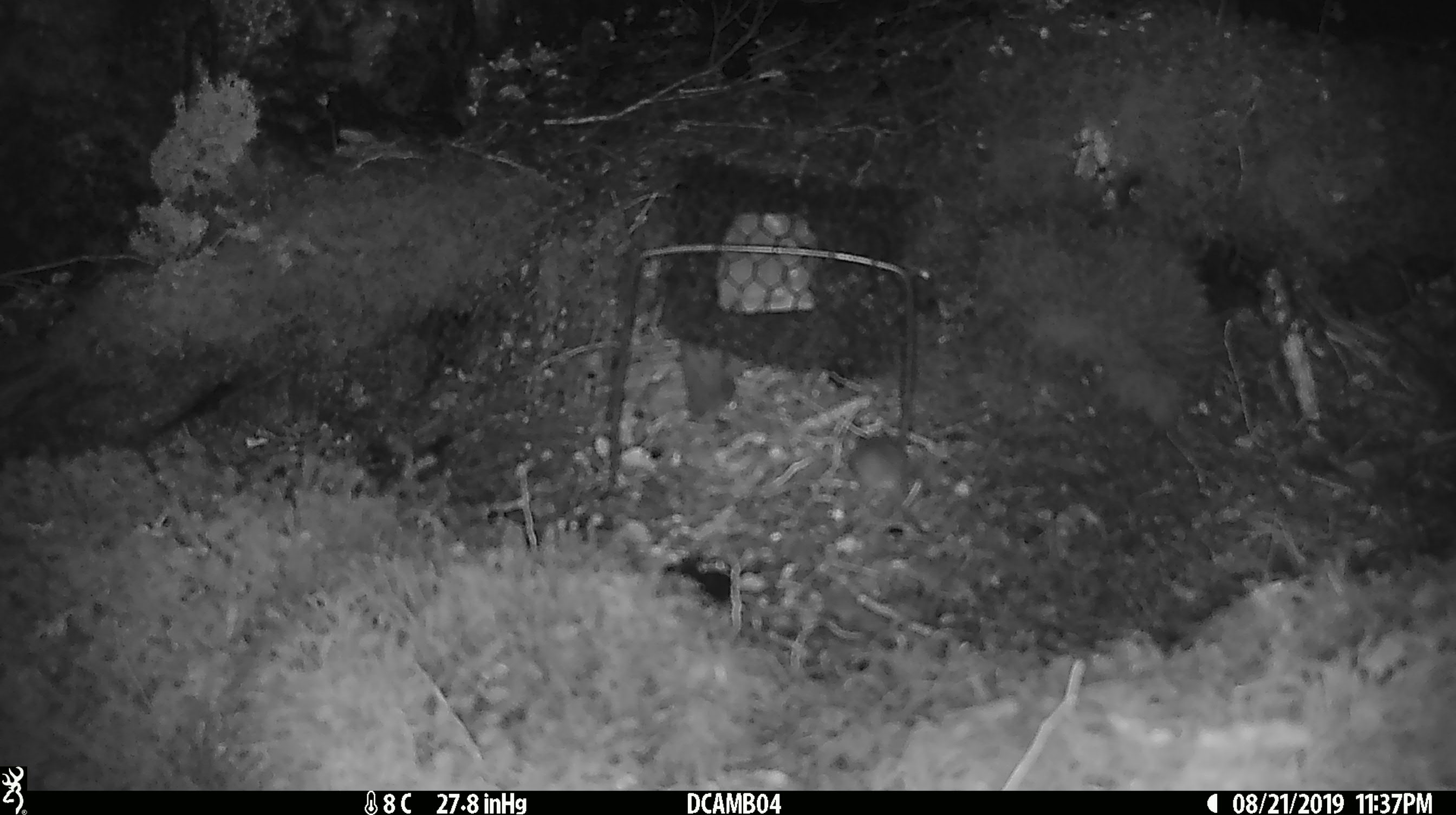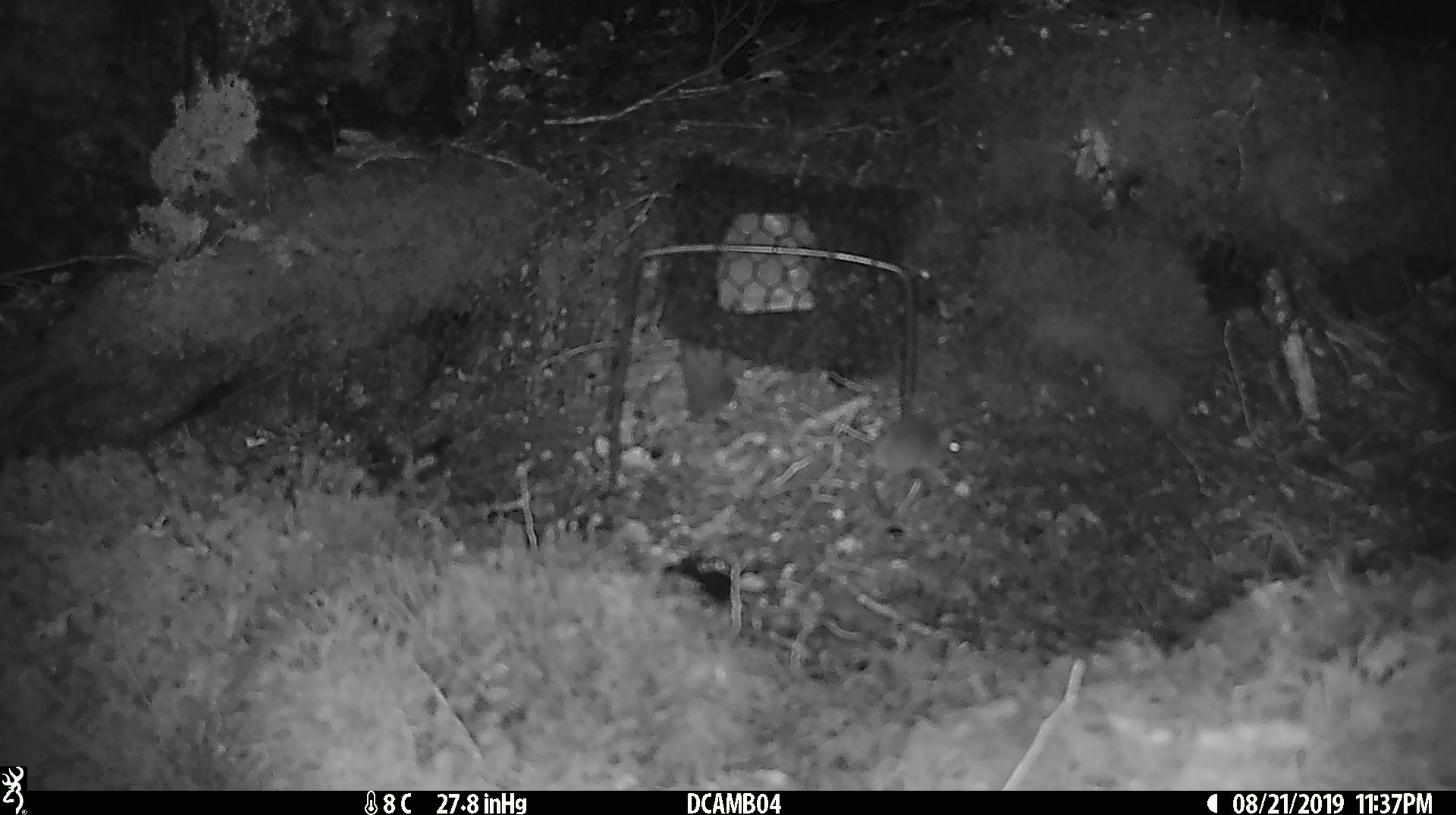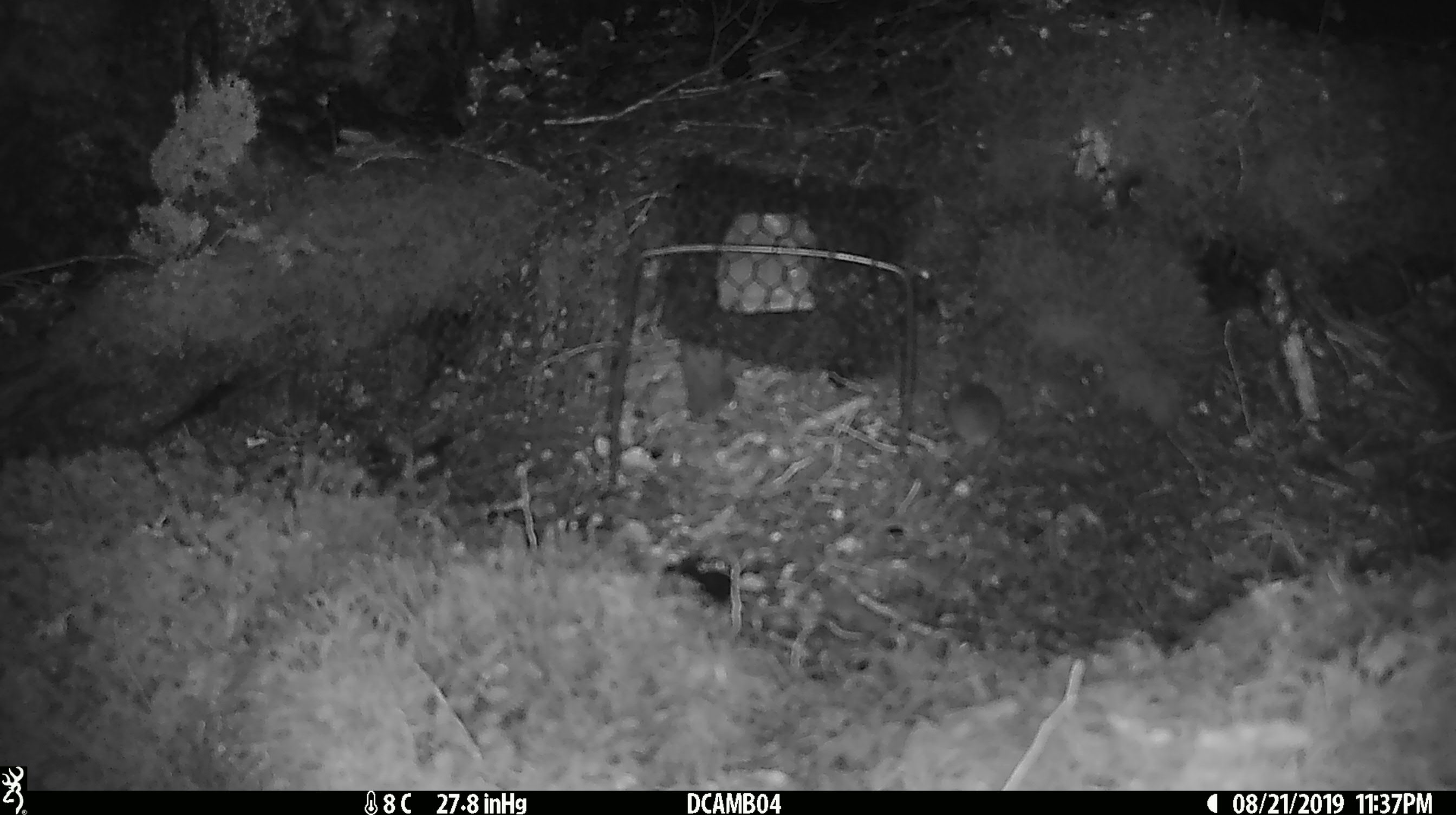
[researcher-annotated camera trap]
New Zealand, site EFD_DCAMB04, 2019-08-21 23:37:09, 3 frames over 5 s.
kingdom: Animalia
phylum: Chordata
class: Mammalia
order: Rodentia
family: Muridae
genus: Mus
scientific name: Mus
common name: mouse